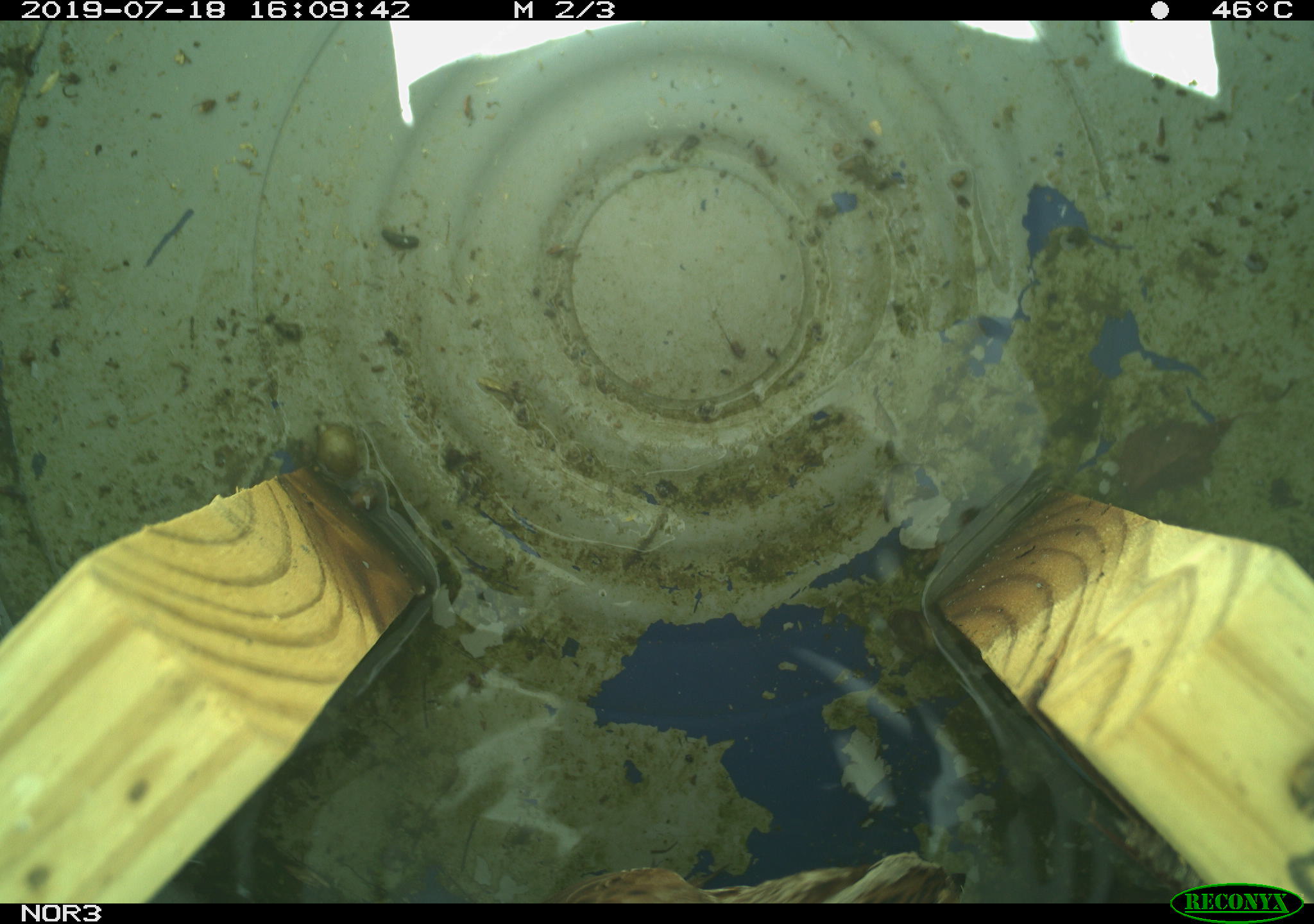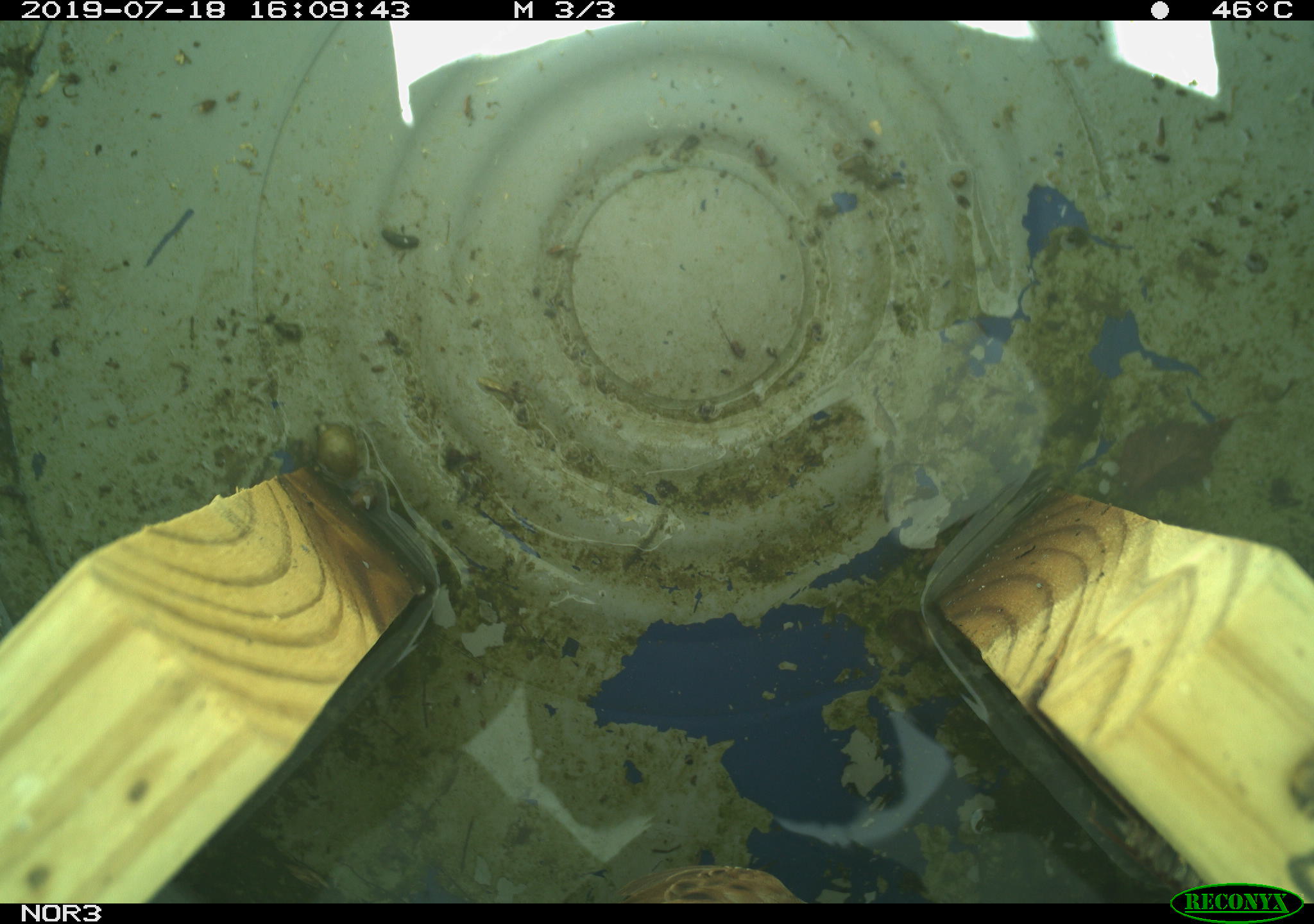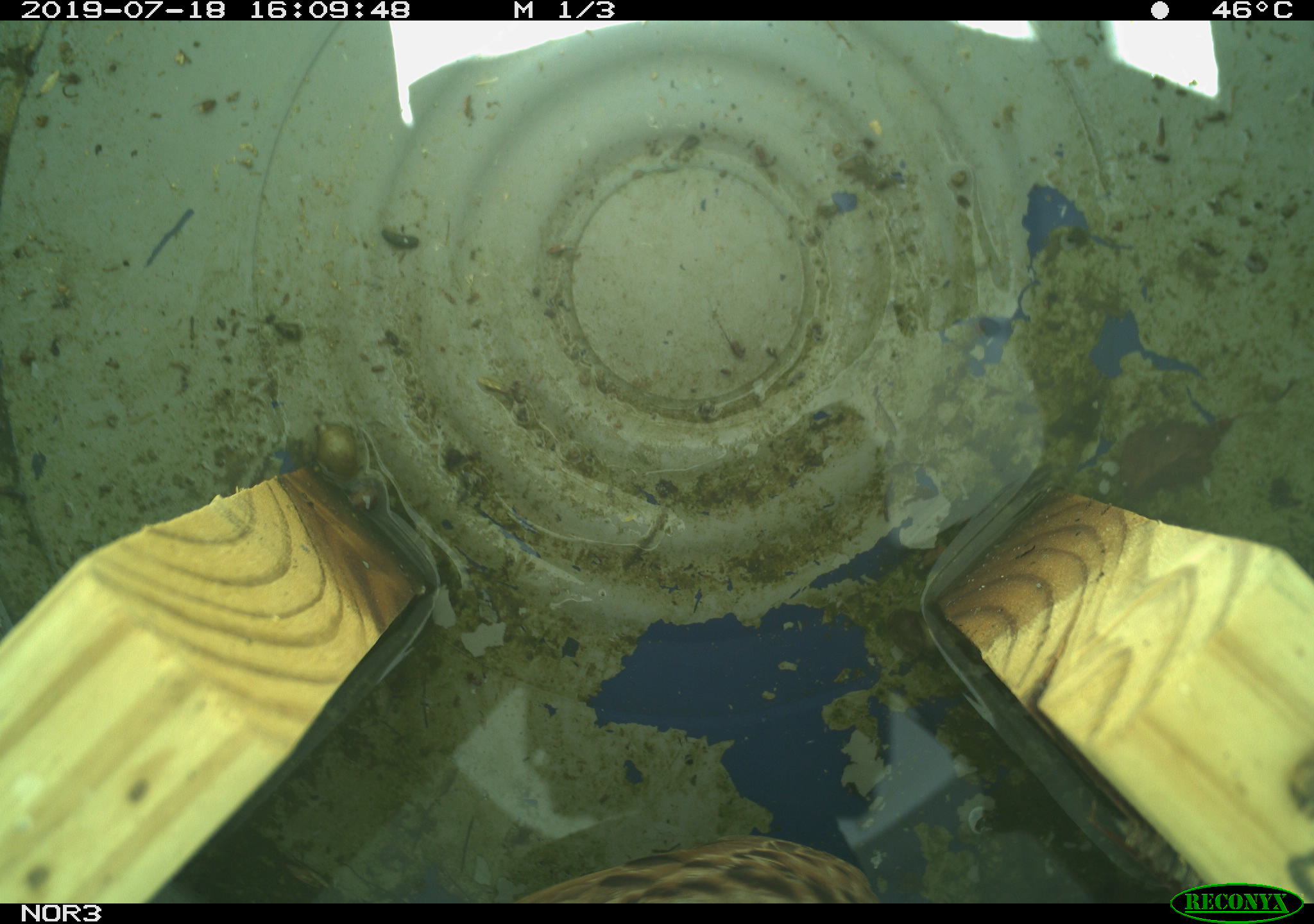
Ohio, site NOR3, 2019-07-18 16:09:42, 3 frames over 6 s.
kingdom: Animalia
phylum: Chordata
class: Aves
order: Passeriformes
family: Passerellidae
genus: Melospiza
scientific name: Melospiza melodia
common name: song sparrow